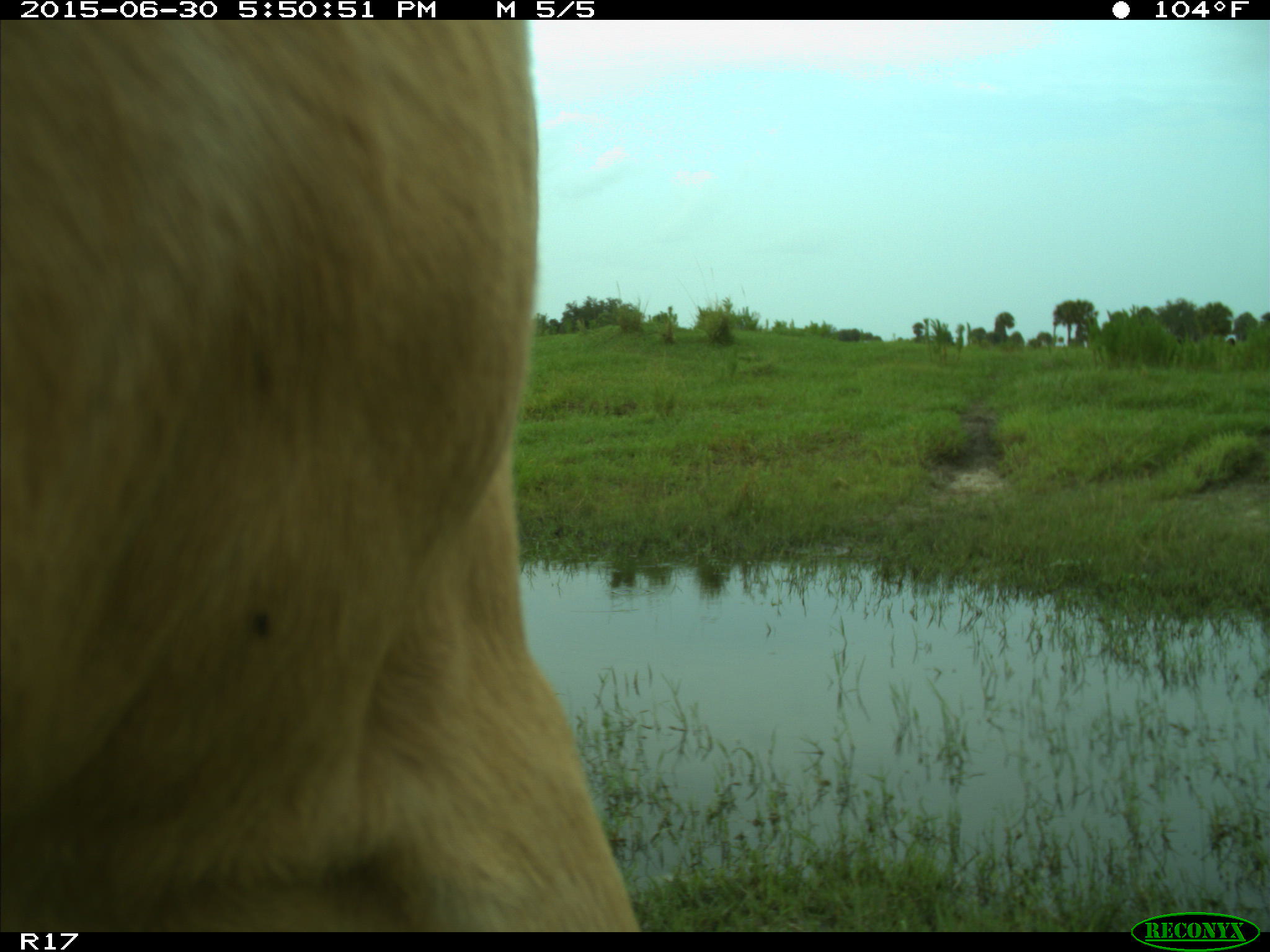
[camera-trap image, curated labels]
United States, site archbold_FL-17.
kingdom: Animalia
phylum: Chordata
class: Mammalia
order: Artiodactyla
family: Bovidae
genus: Bos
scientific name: Bos taurus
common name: domestic cow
Bos taurus (domestic cow).